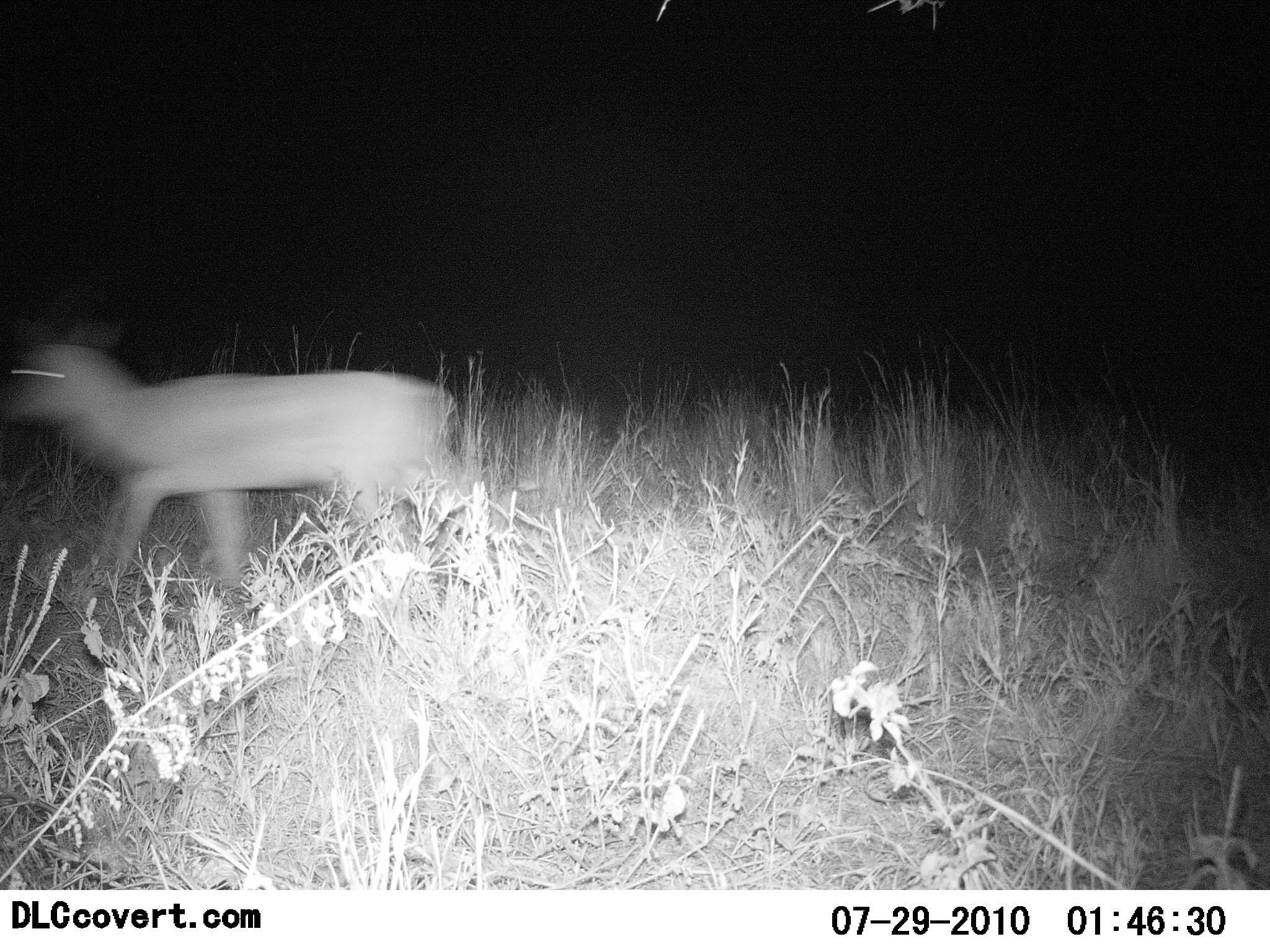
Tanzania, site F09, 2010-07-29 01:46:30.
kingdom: Animalia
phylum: Chordata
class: Mammalia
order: Artiodactyla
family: Bovidae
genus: Nanger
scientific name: Nanger granti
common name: grant's gazelle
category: gazellegrants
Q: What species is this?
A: Gazellegrants (grant's gazelle) (Nanger granti).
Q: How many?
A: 1.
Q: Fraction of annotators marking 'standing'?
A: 0%.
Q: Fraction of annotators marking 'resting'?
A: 0%.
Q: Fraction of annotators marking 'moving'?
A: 100%.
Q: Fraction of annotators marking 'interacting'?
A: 0%.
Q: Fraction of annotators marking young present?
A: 0%.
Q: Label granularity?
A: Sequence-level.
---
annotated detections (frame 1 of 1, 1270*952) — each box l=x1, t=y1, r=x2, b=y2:
animal: l=1, t=320, r=473, b=613